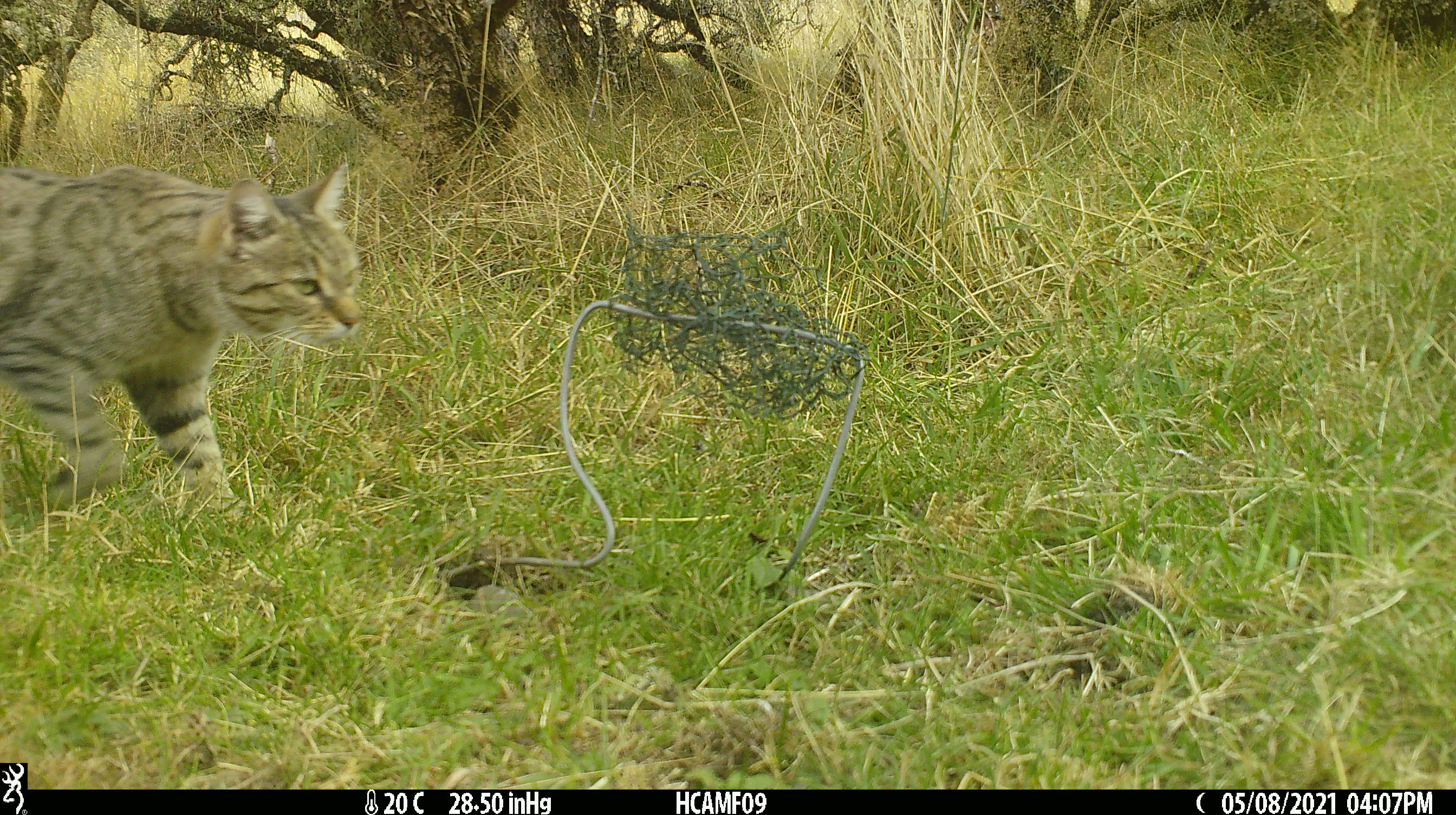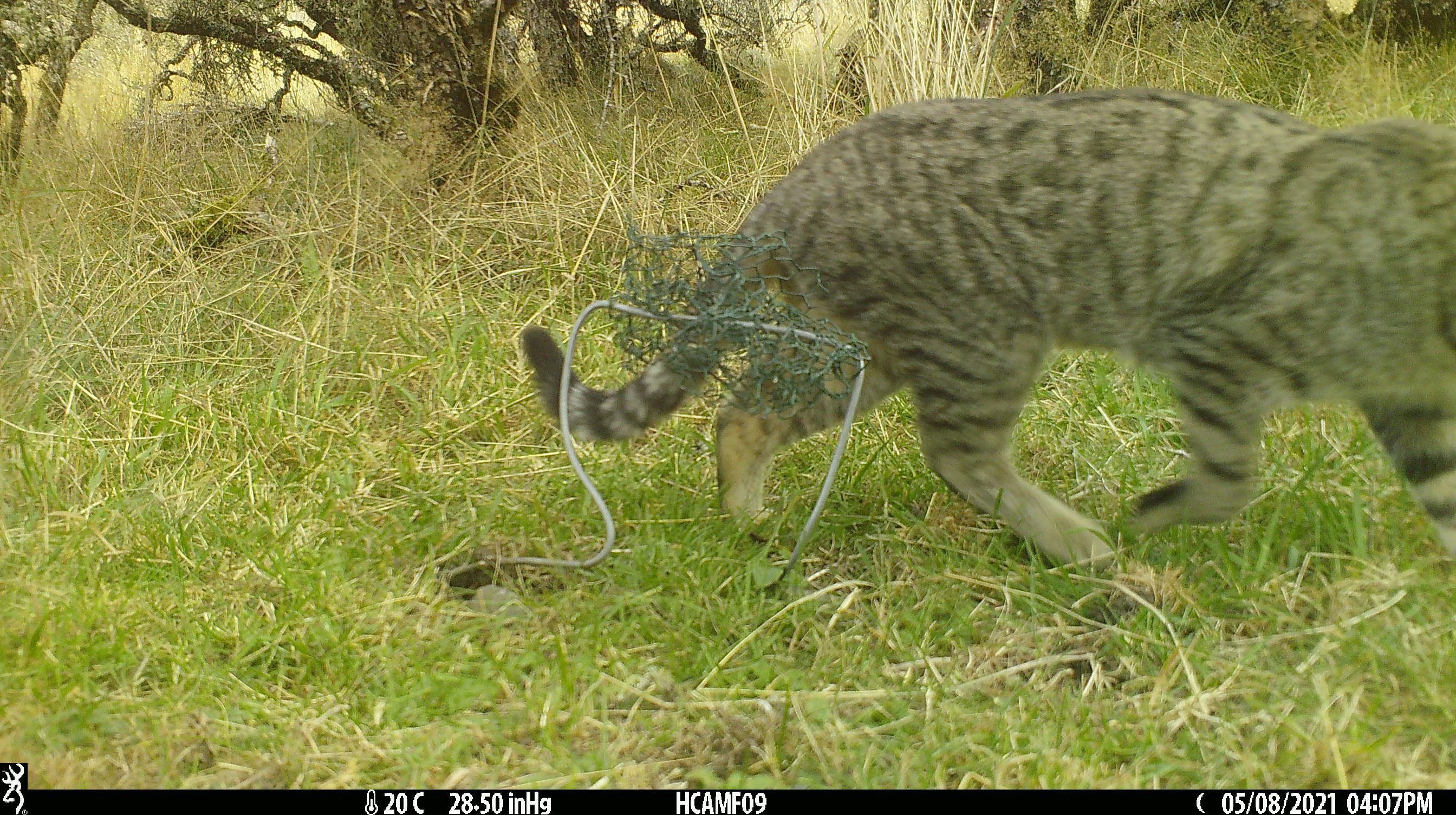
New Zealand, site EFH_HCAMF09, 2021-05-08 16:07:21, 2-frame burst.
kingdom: Animalia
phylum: Chordata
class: Mammalia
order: Carnivora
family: Felidae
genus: Felis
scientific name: Felis catus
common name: domestic cat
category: cat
Cat (domestic cat) (Felis catus).